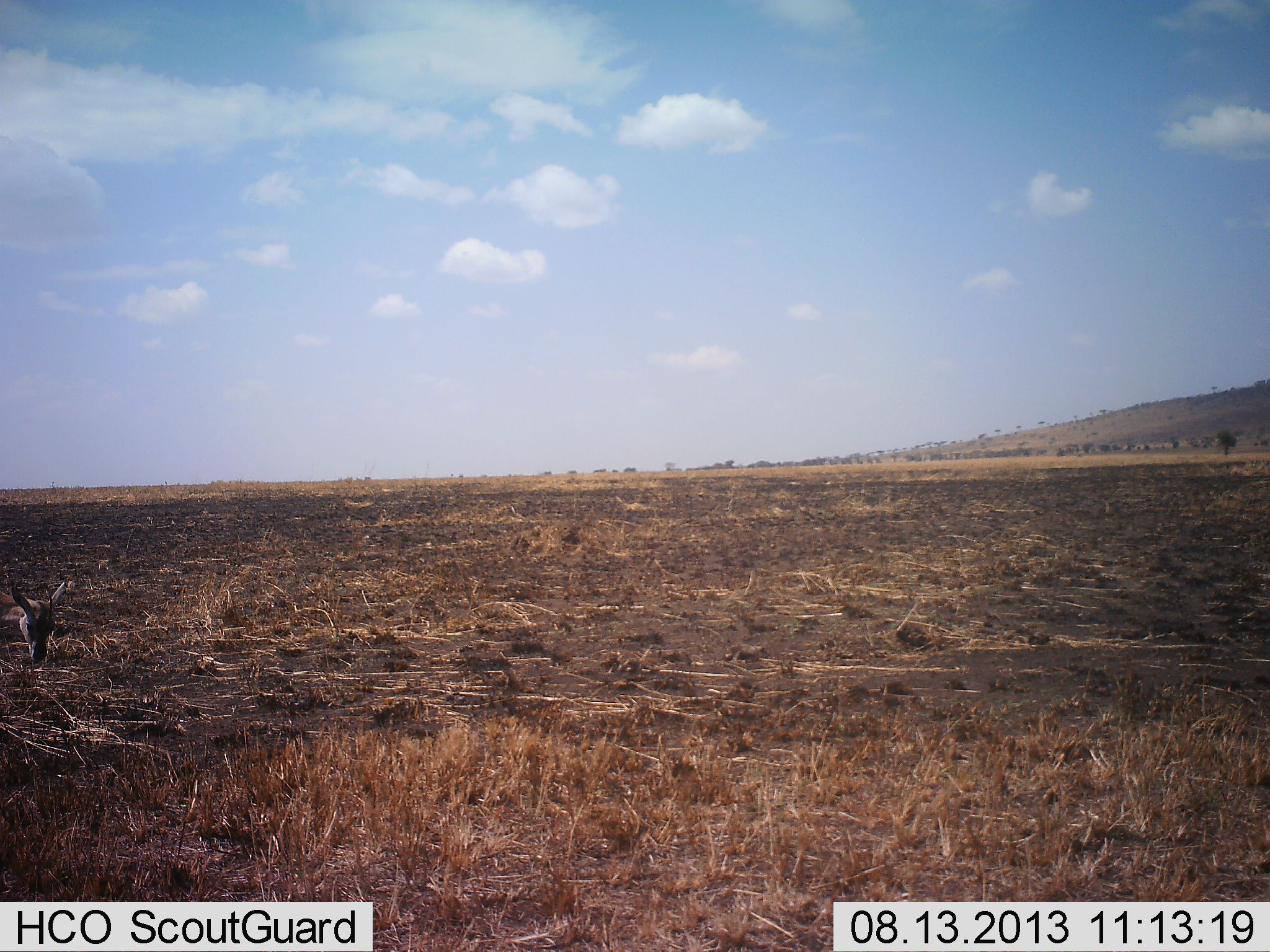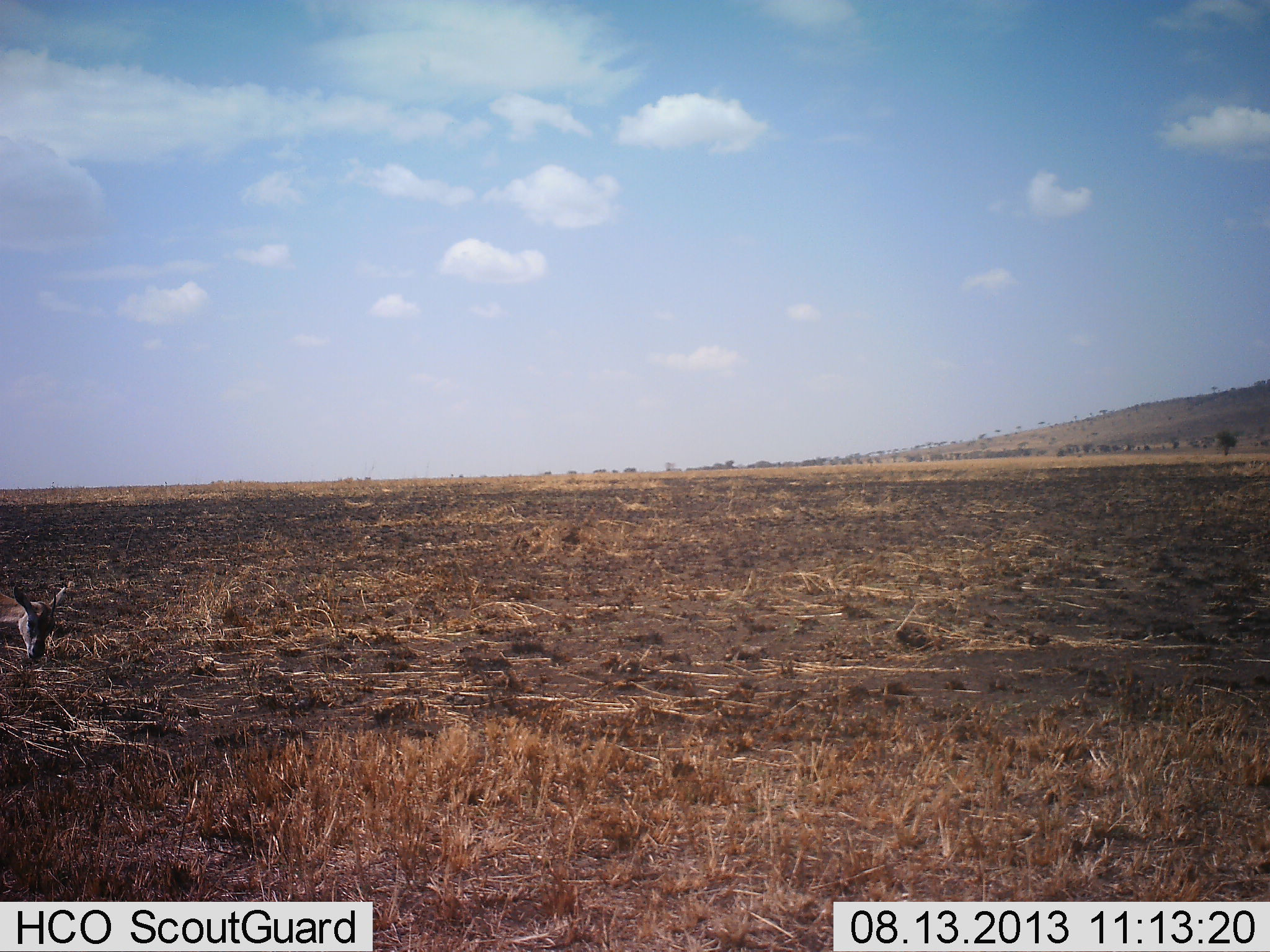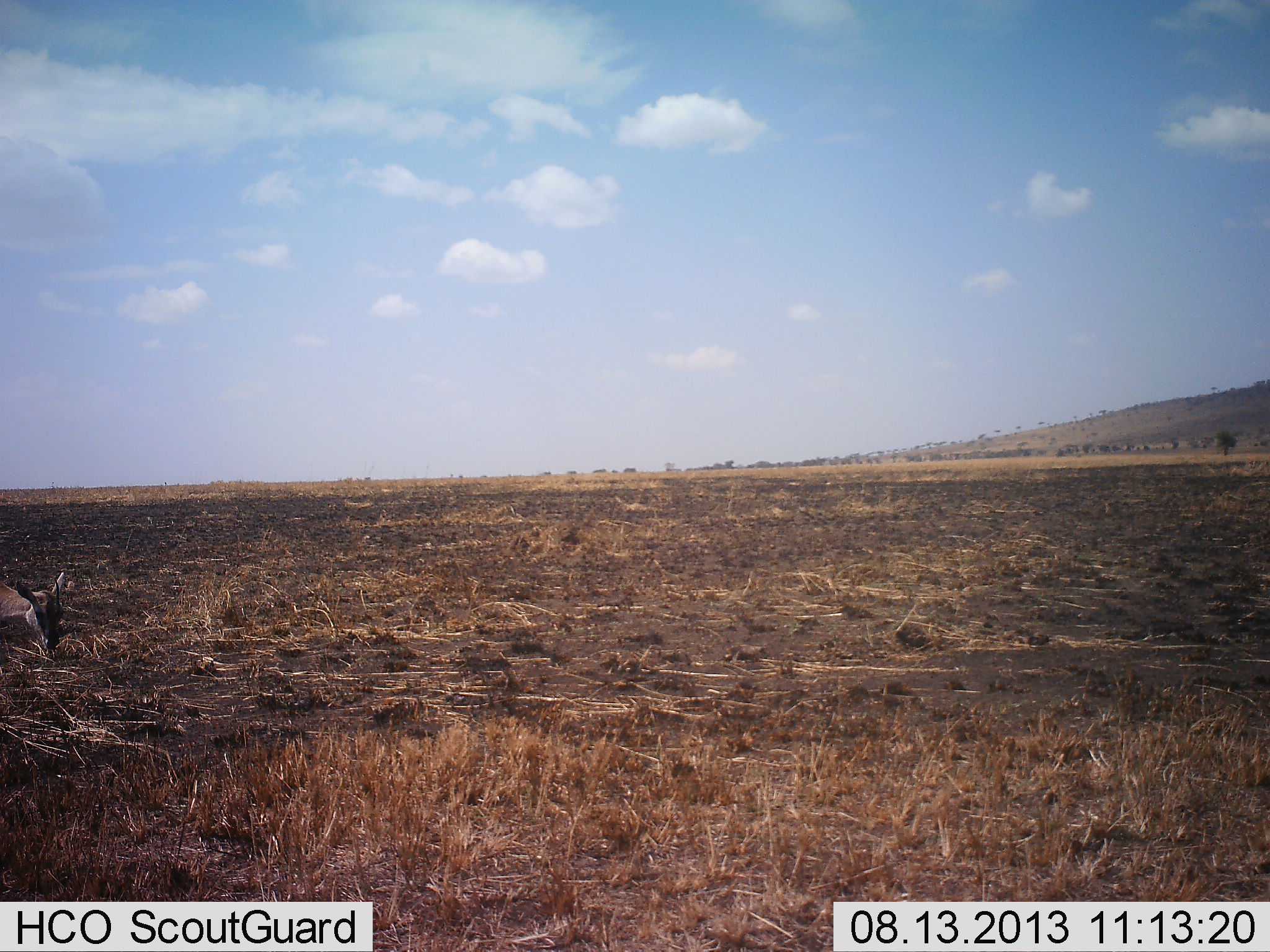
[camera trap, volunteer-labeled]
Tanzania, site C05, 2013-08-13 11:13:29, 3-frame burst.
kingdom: Animalia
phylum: Chordata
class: Mammalia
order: Artiodactyla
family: Bovidae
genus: Eudorcas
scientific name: Eudorcas thomsonii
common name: thomson's gazelle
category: gazellethomsons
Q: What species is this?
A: Gazellethomsons (thomson's gazelle) (Eudorcas thomsonii).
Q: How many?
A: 1.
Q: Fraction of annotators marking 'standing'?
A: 40%.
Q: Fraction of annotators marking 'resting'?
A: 10%.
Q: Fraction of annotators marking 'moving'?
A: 0%.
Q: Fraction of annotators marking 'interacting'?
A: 0%.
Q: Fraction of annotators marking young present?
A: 10%.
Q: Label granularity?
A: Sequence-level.